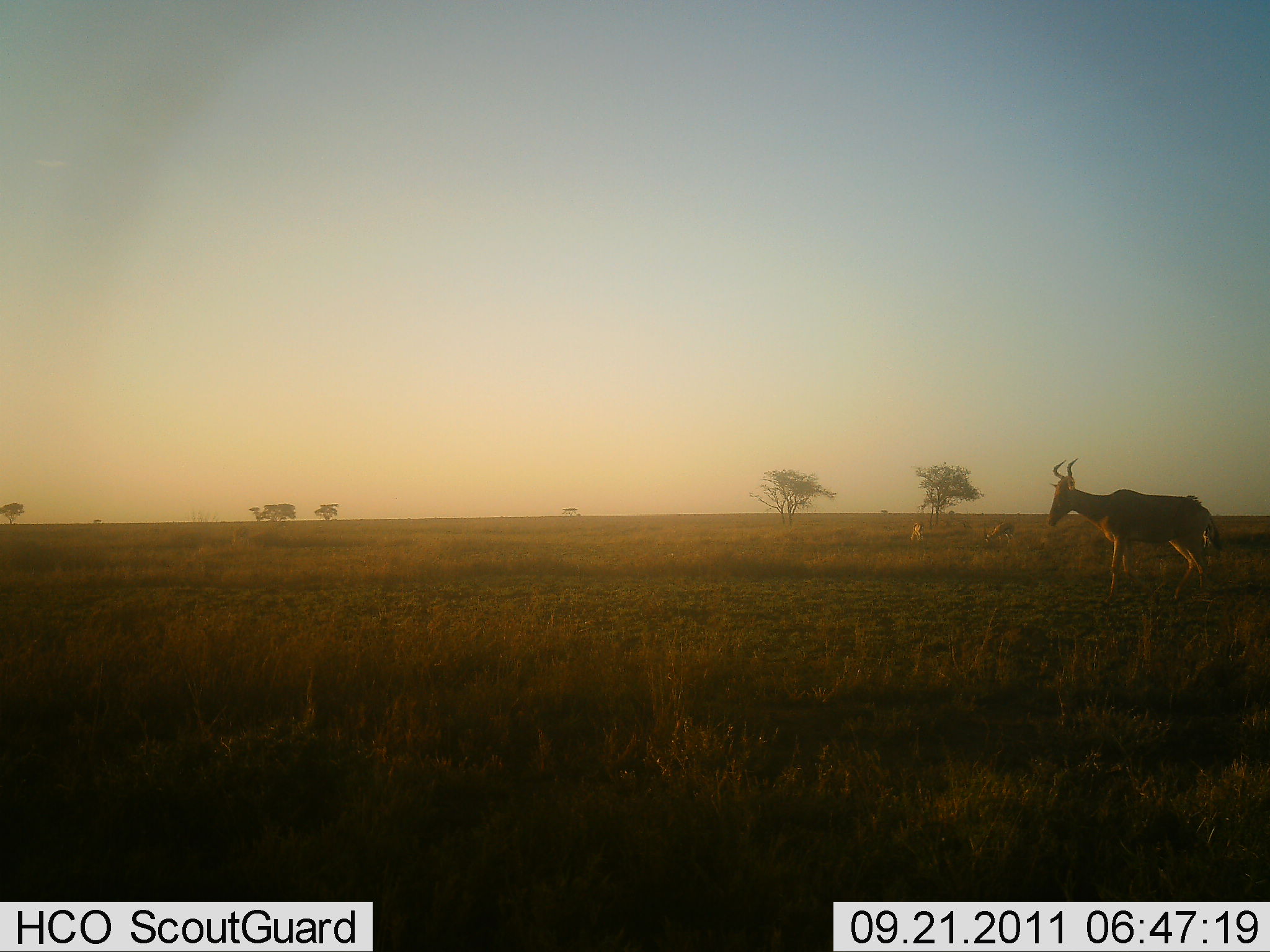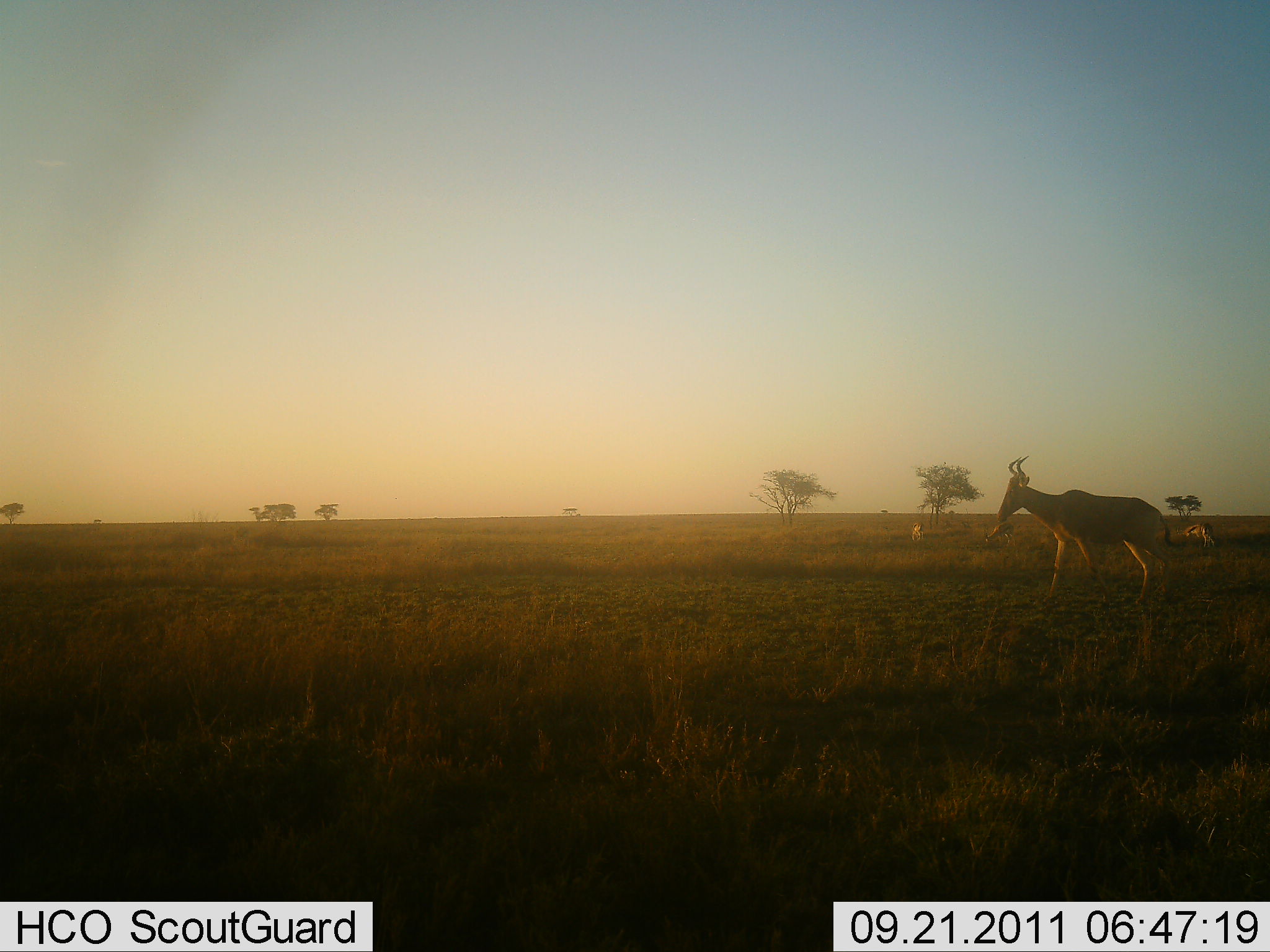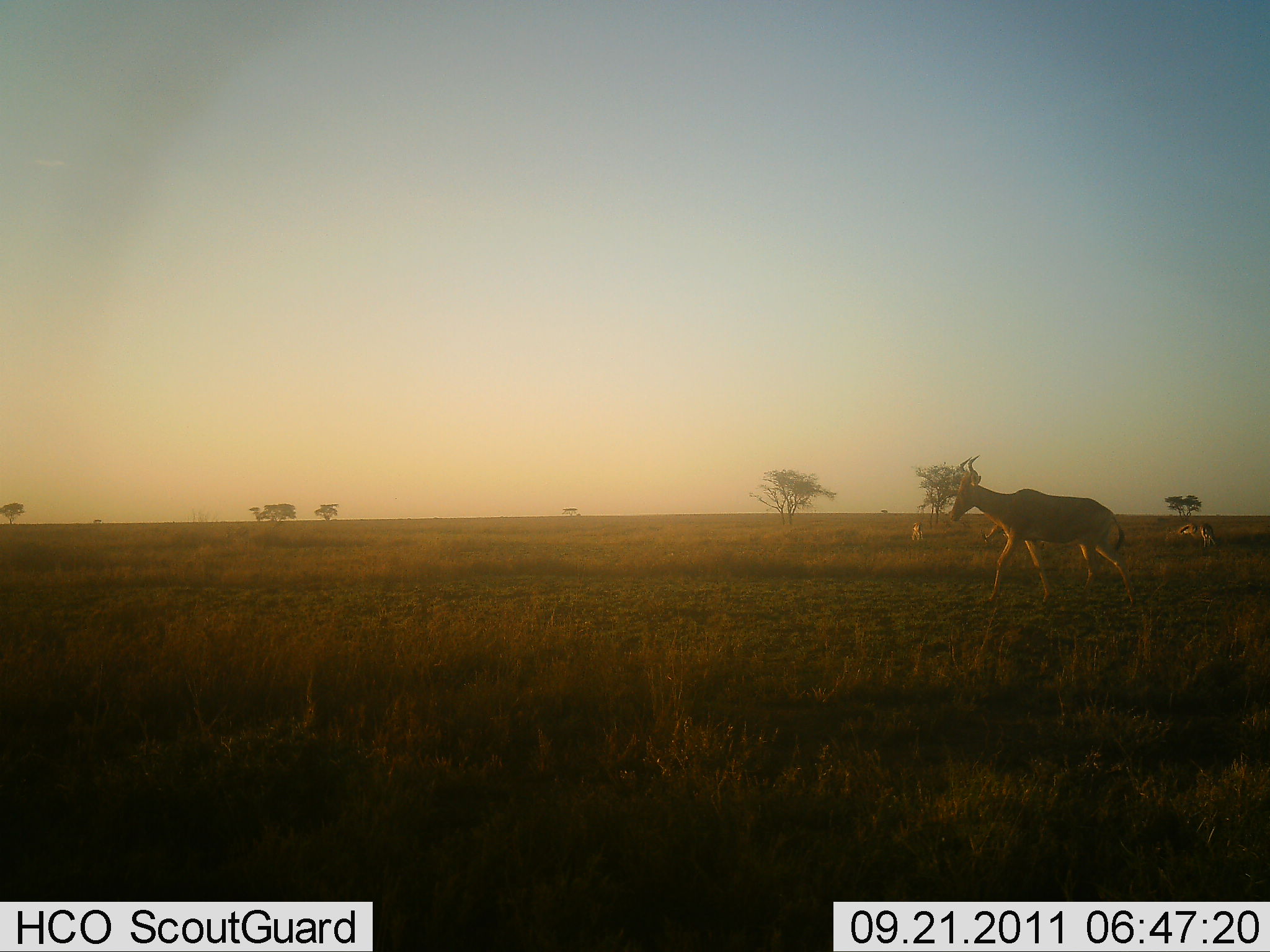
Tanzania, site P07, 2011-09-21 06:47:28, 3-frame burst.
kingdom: Animalia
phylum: Chordata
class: Mammalia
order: Artiodactyla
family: Bovidae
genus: Alcelaphus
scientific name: Alcelaphus buselaphus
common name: hartebeest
Hartebeest (Alcelaphus buselaphus), count 1. Behavior (volunteer vote fractions): standing 20%, resting 7%, moving 93%, interacting 0%. Young present (vote fraction): 0%. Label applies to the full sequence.